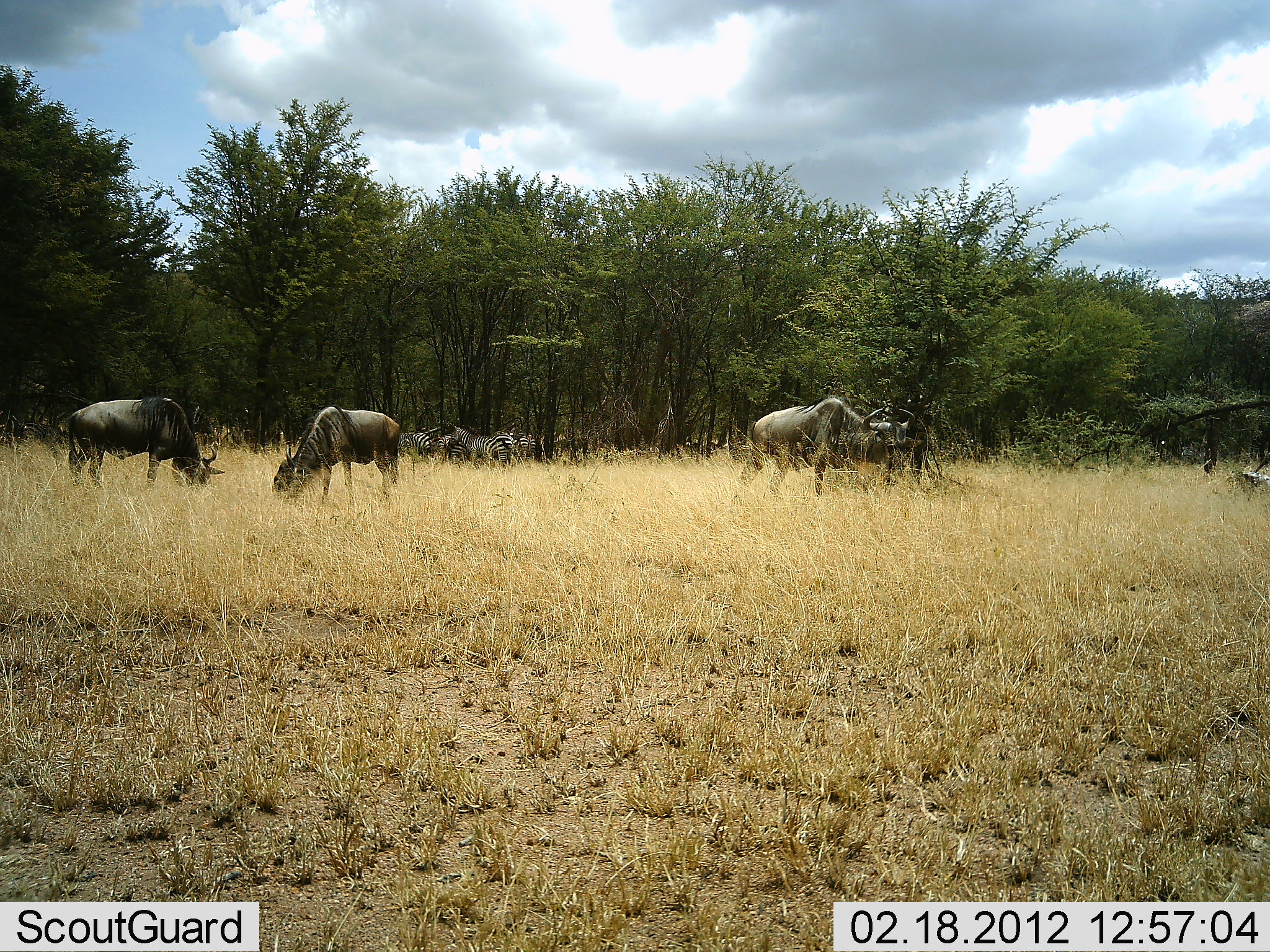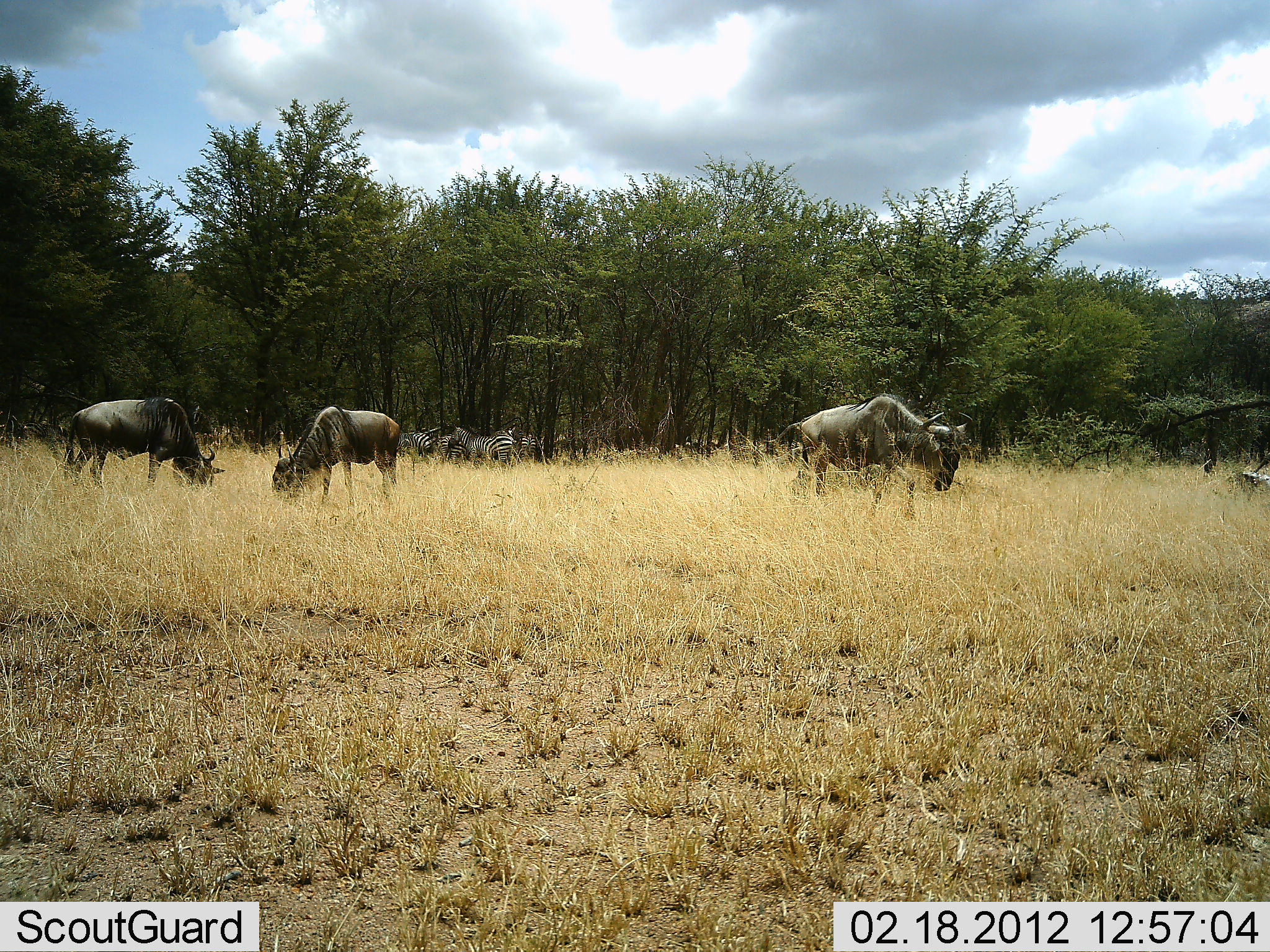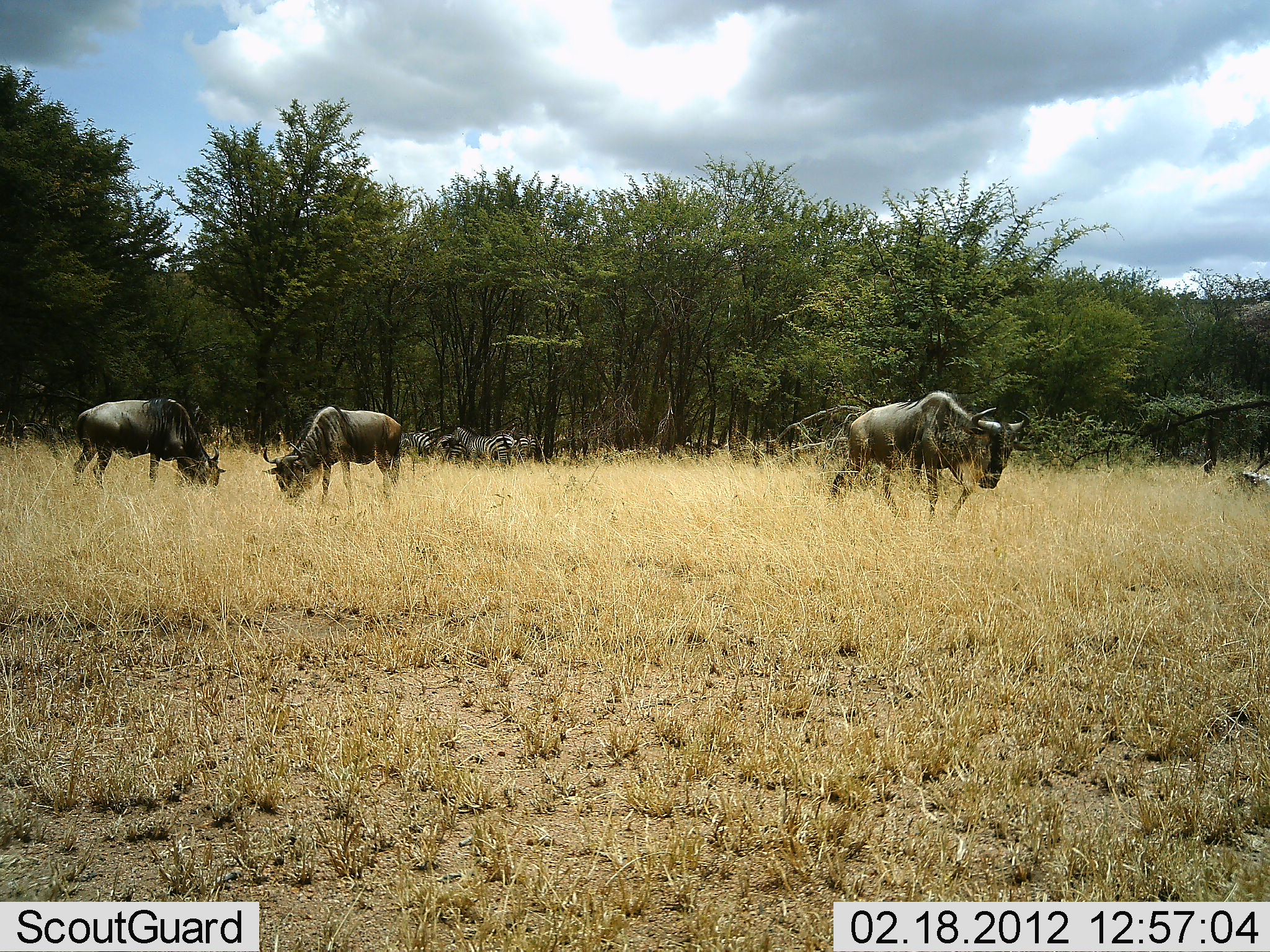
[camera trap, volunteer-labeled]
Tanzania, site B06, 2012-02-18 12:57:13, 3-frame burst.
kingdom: Animalia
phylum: Chordata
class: Mammalia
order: Artiodactyla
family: Bovidae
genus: Connochaetes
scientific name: Connochaetes taurinus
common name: blue wildebeest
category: wildebeest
Wildebeest (blue wildebeest) (Connochaetes taurinus), count 3. Behavior (volunteer vote fractions): standing 29%, resting 0%, moving 43%, interacting 0%. Young present (vote fraction): 0%. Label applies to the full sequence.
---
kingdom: Animalia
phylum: Chordata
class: Mammalia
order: Perissodactyla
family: Equidae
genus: Equus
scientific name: Equus quagga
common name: plains zebra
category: zebra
Zebra (plains zebra) (Equus quagga), count 3. Behavior (volunteer vote fractions): standing 77%, resting 8%, moving 0%, interacting 0%. Young present (vote fraction): 0%. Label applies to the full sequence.